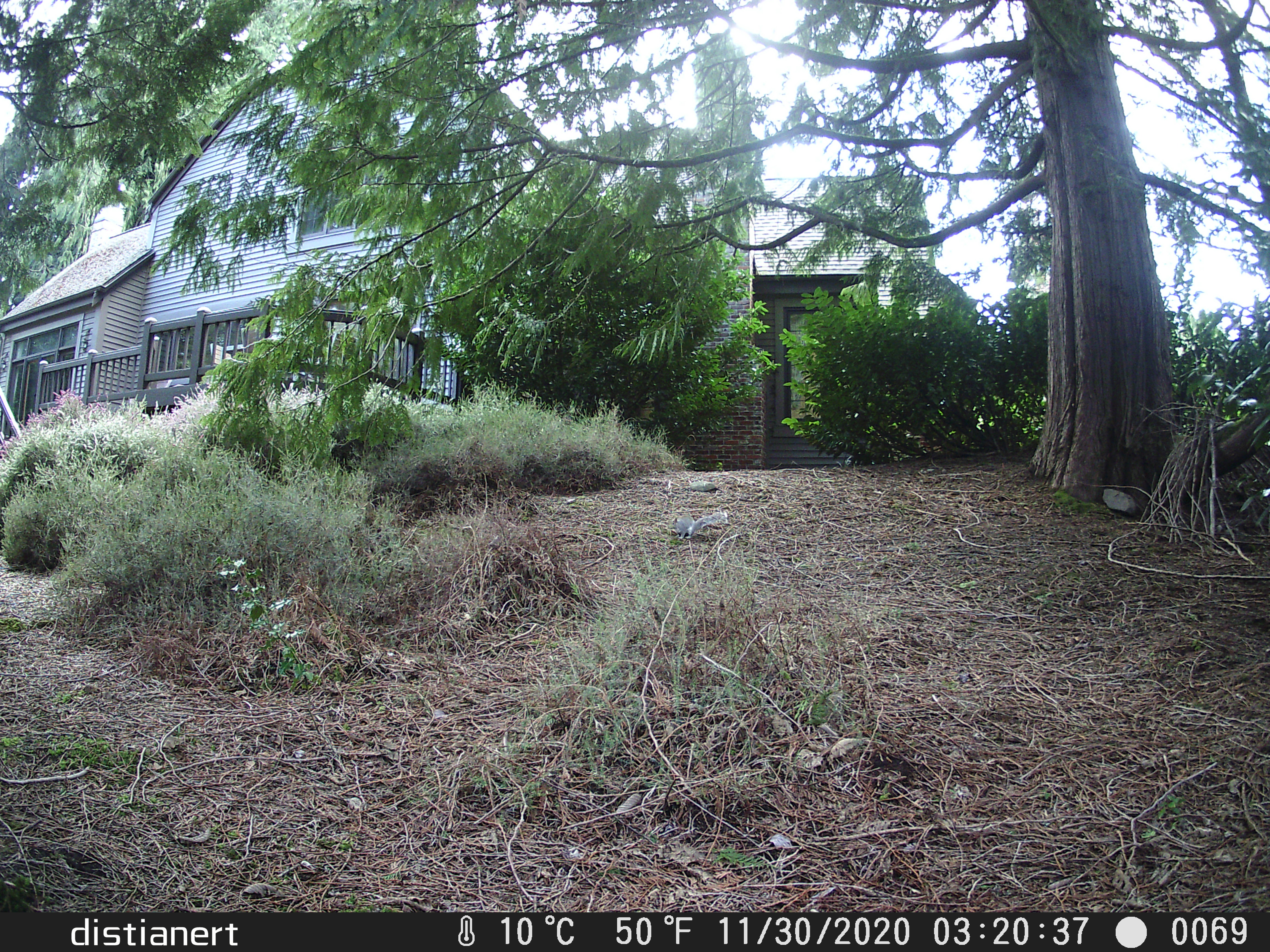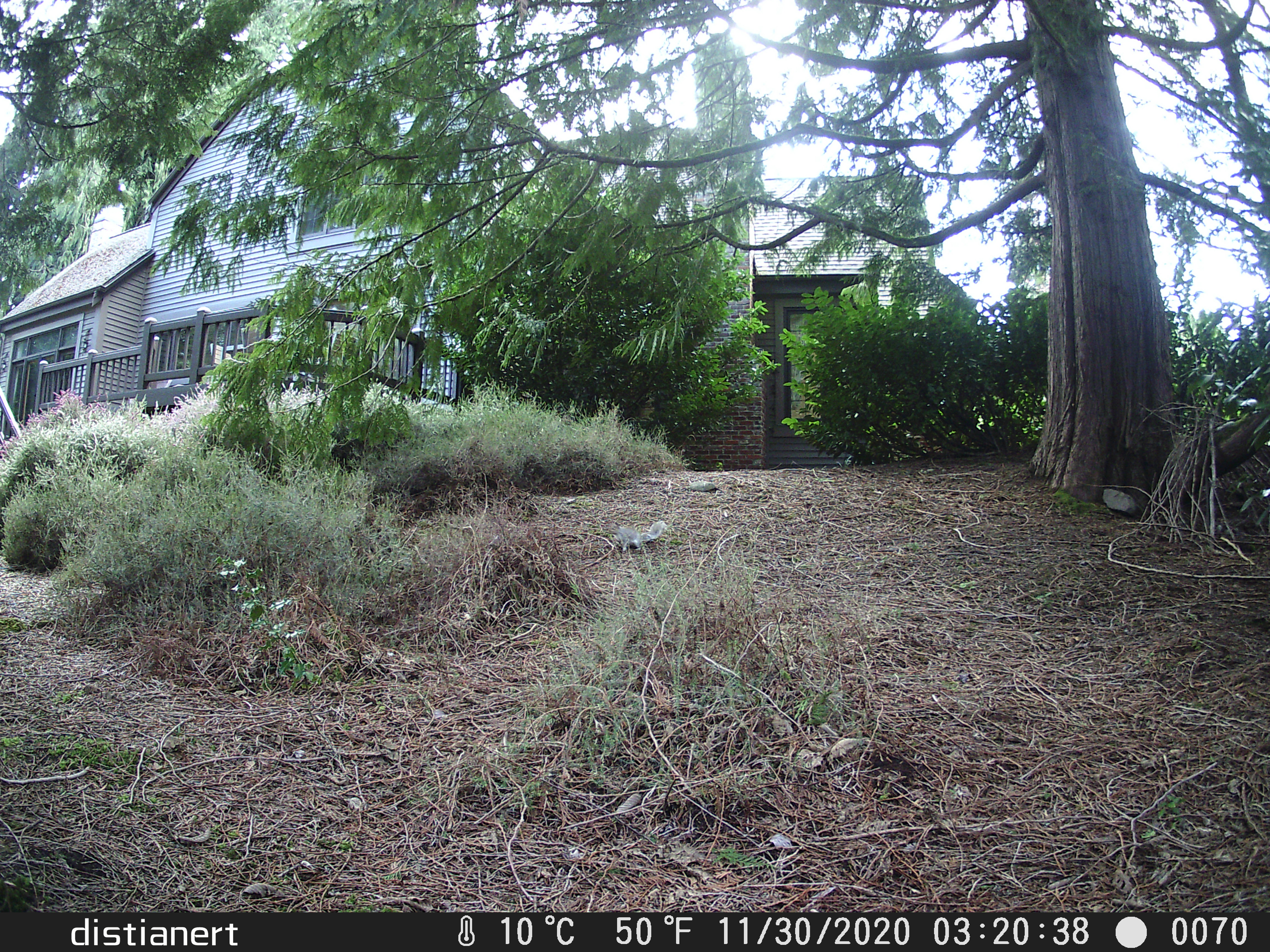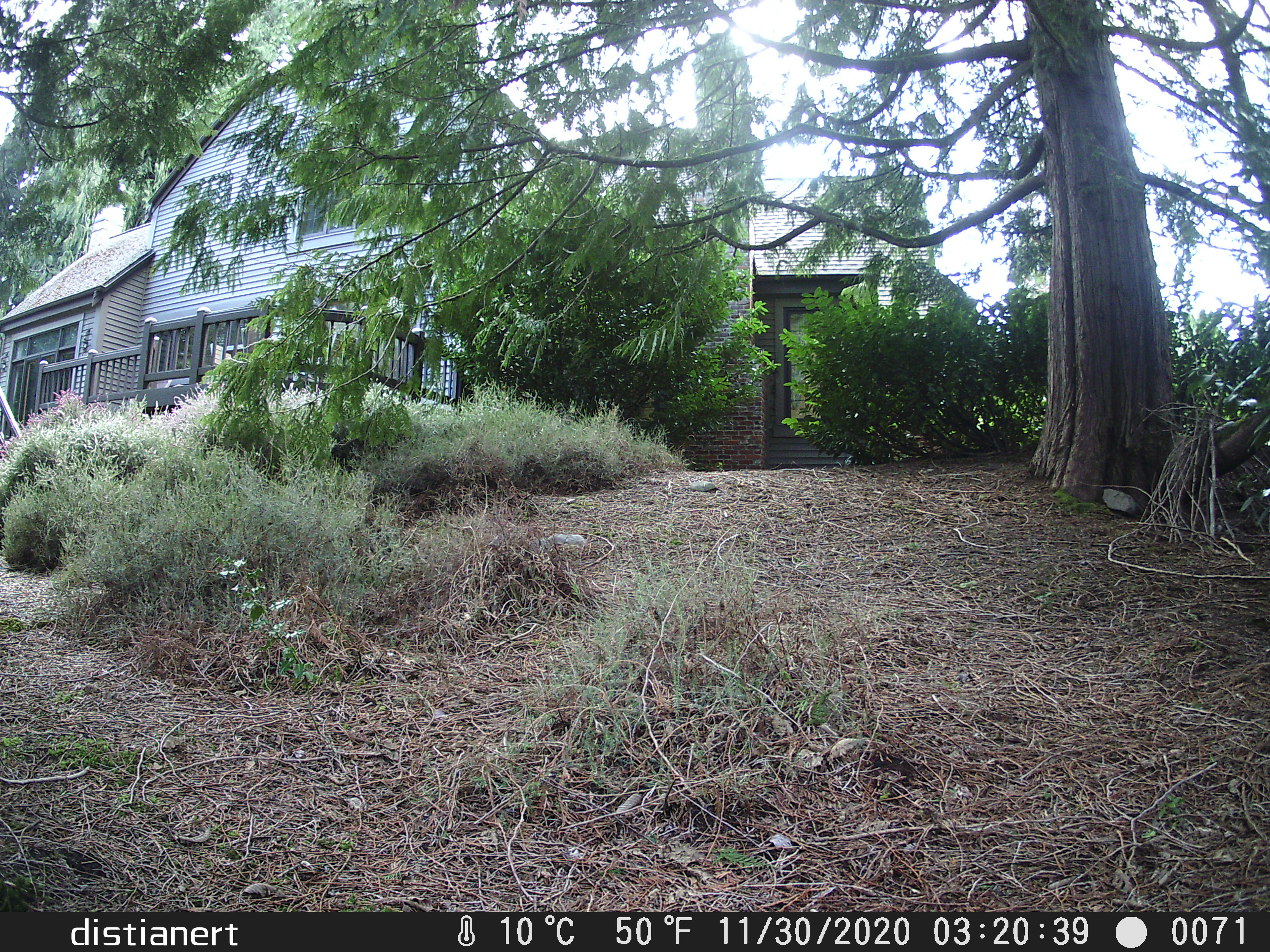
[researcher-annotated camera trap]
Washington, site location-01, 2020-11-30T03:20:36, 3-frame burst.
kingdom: Animalia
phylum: Chordata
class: Mammalia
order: Rodentia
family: Sciuridae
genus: Sciurus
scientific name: Sciurus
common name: squirrel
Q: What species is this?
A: Squirrel (Sciurus).